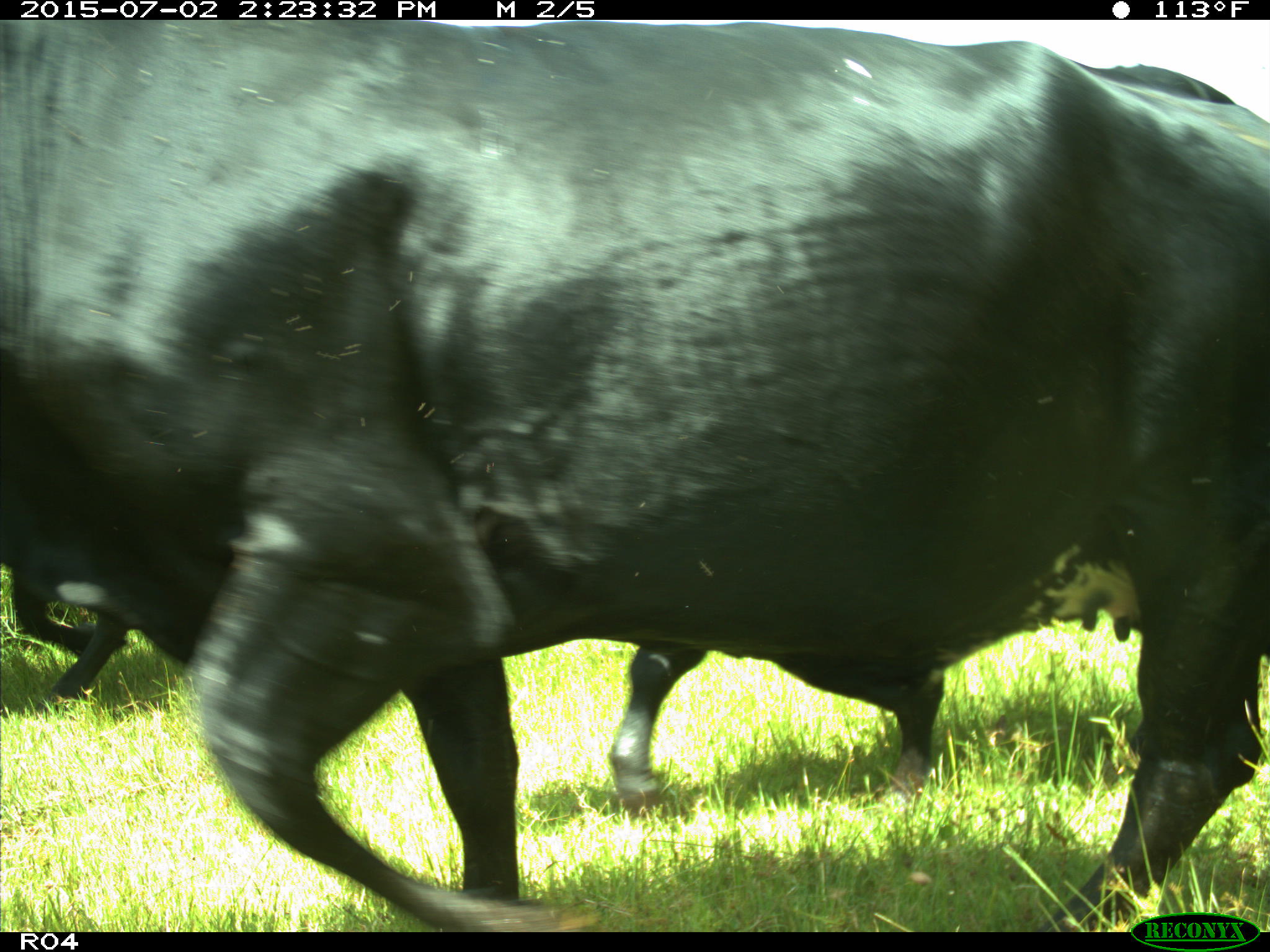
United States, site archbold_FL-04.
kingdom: Animalia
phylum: Chordata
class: Mammalia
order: Artiodactyla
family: Bovidae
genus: Bos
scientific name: Bos taurus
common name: domestic cow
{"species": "Bos taurus (domestic cow)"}